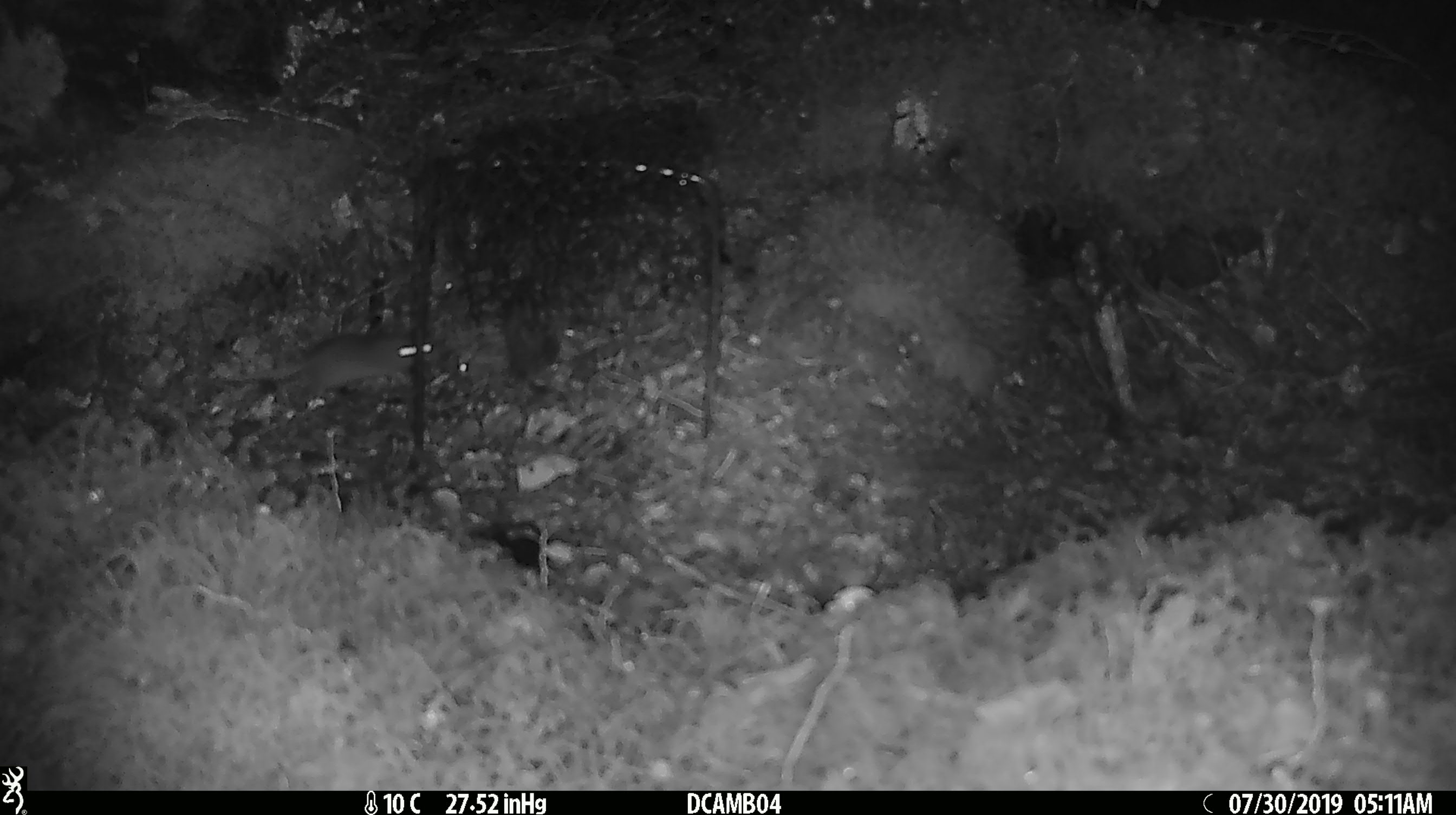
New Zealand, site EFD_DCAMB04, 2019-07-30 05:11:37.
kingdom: Animalia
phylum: Chordata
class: Mammalia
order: Rodentia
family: Muridae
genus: Mus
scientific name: Mus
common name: mouse